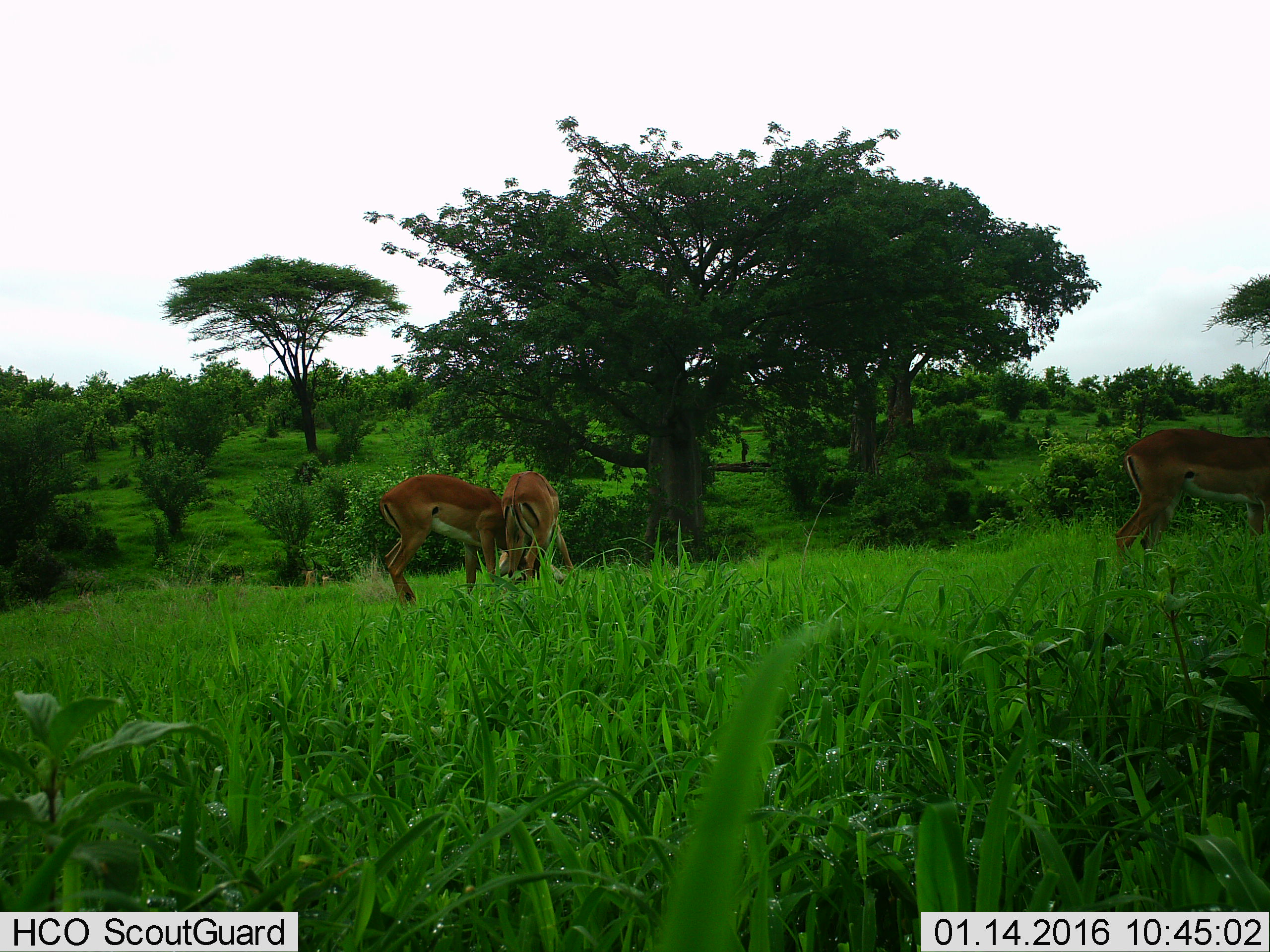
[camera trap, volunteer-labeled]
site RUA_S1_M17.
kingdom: Animalia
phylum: Chordata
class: Mammalia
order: Artiodactyla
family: Bovidae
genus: Aepyceros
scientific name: Aepyceros melampus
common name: impala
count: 3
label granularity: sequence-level